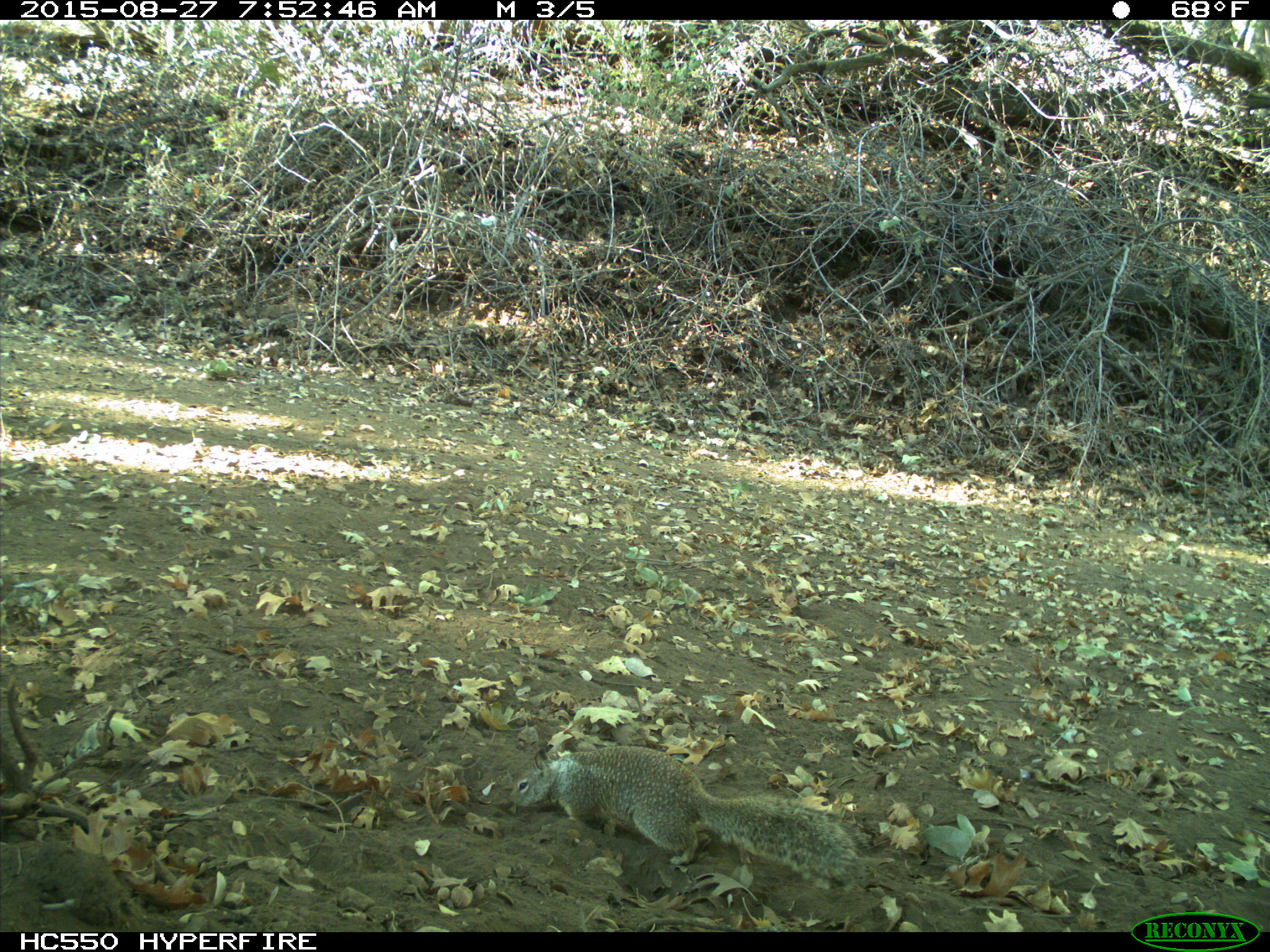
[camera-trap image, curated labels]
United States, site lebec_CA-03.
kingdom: Animalia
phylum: Chordata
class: Mammalia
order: Rodentia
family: Sciuridae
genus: Otospermophilus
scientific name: Otospermophilus beecheyi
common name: california ground squirrel